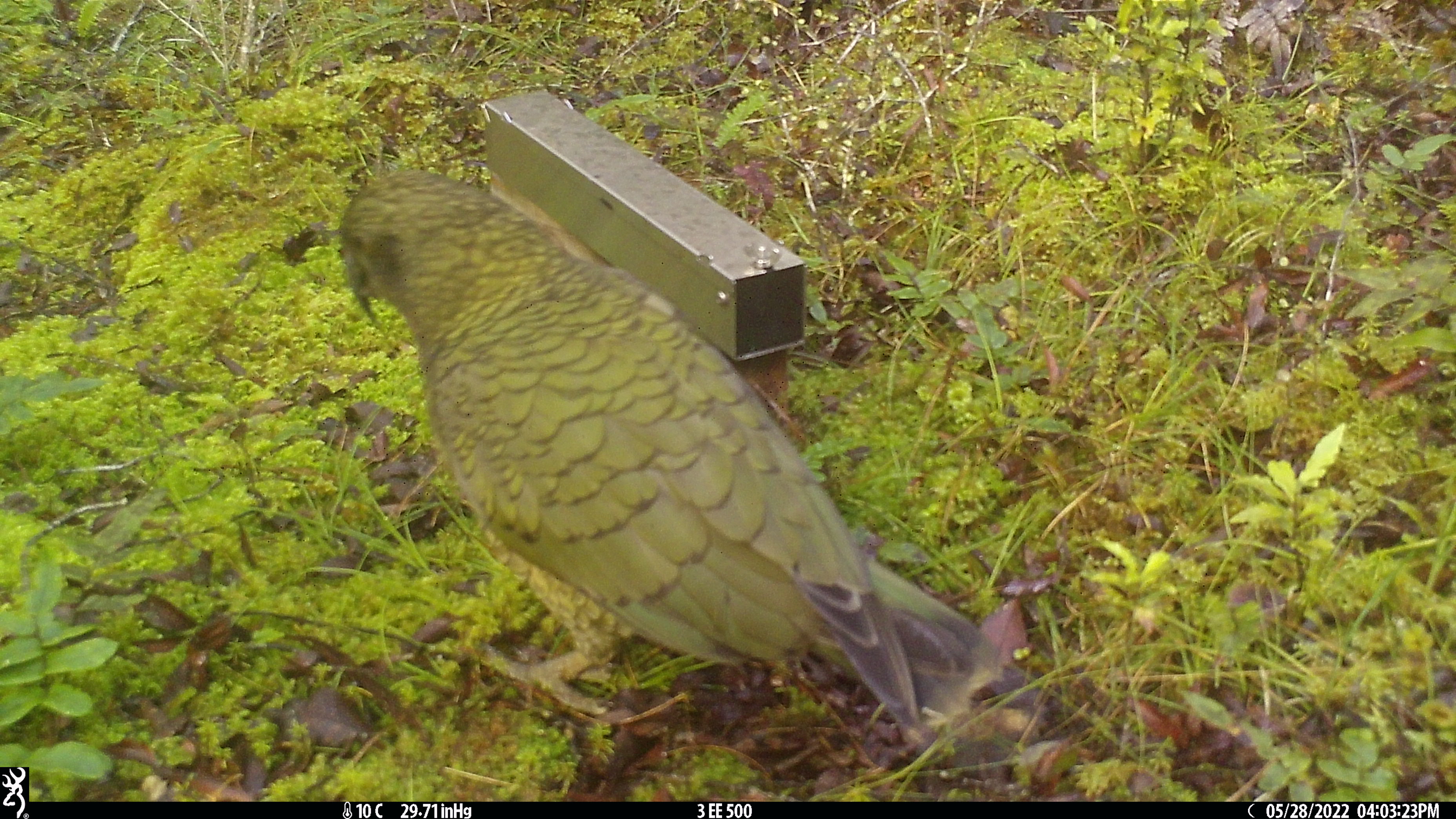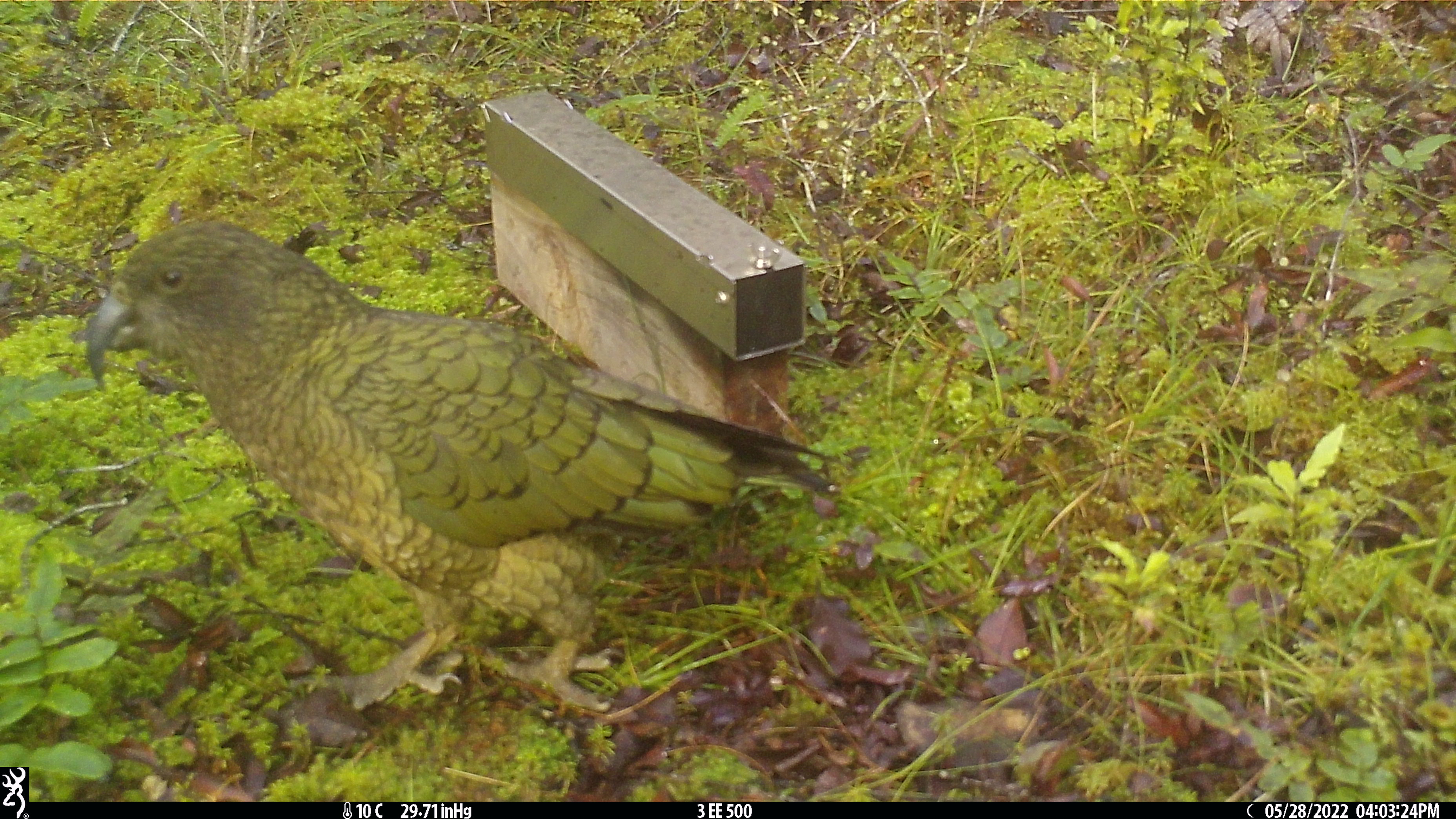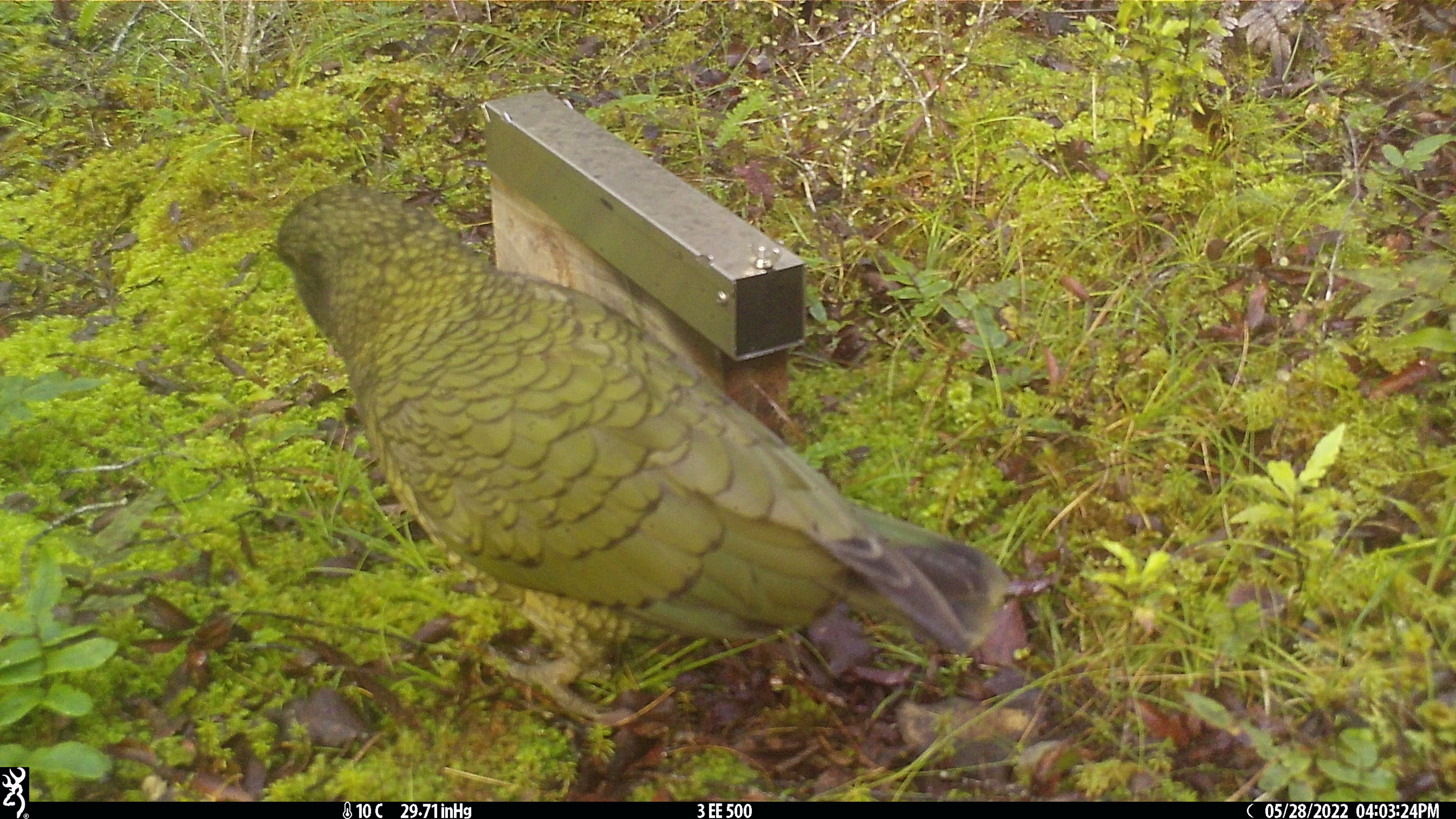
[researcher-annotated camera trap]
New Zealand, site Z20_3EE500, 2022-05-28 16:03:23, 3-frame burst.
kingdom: Animalia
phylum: Chordata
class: Aves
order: Psittaciformes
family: Strigopidae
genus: Nestor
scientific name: Nestor notabilis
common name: kea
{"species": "kea (Nestor notabilis)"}